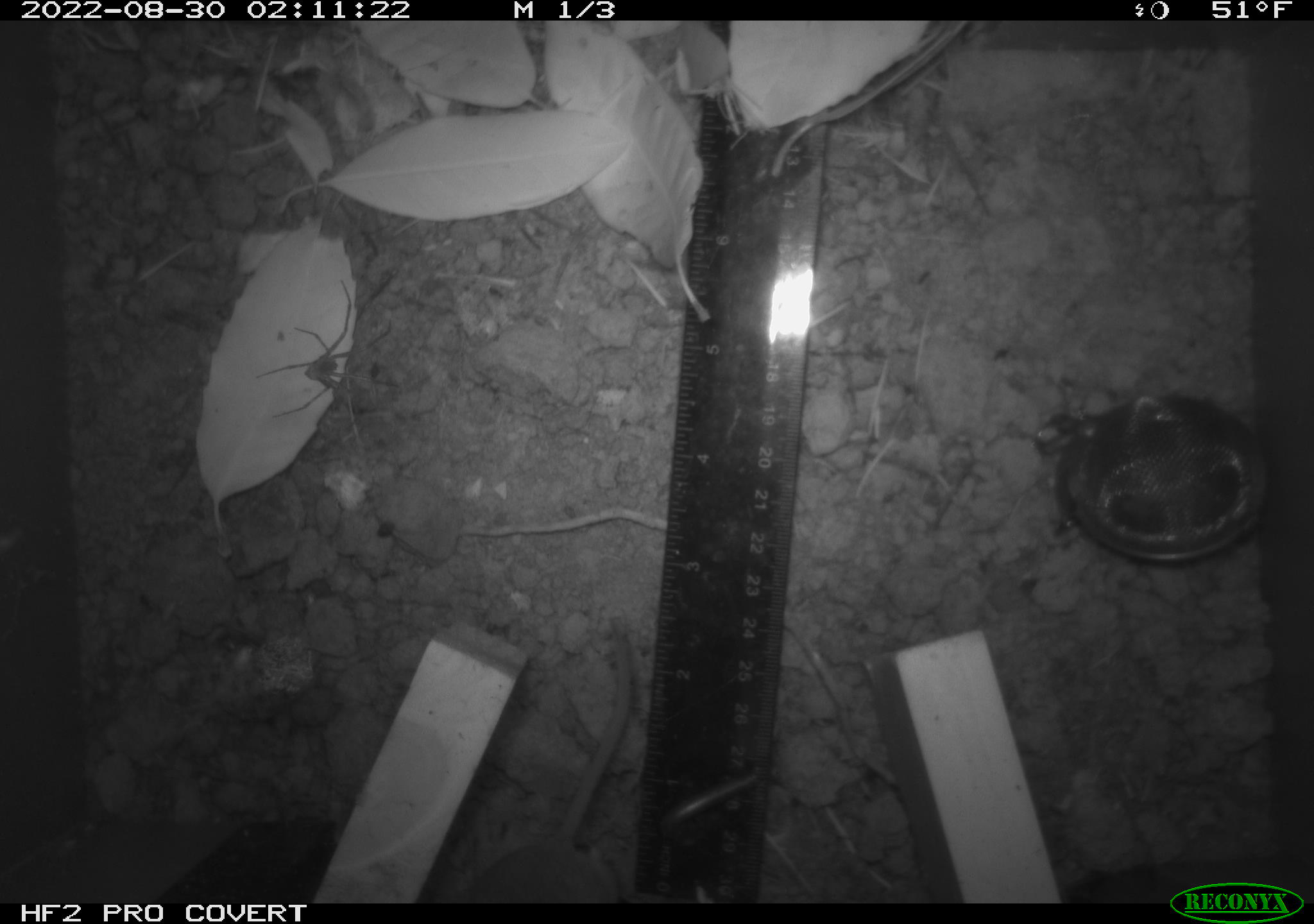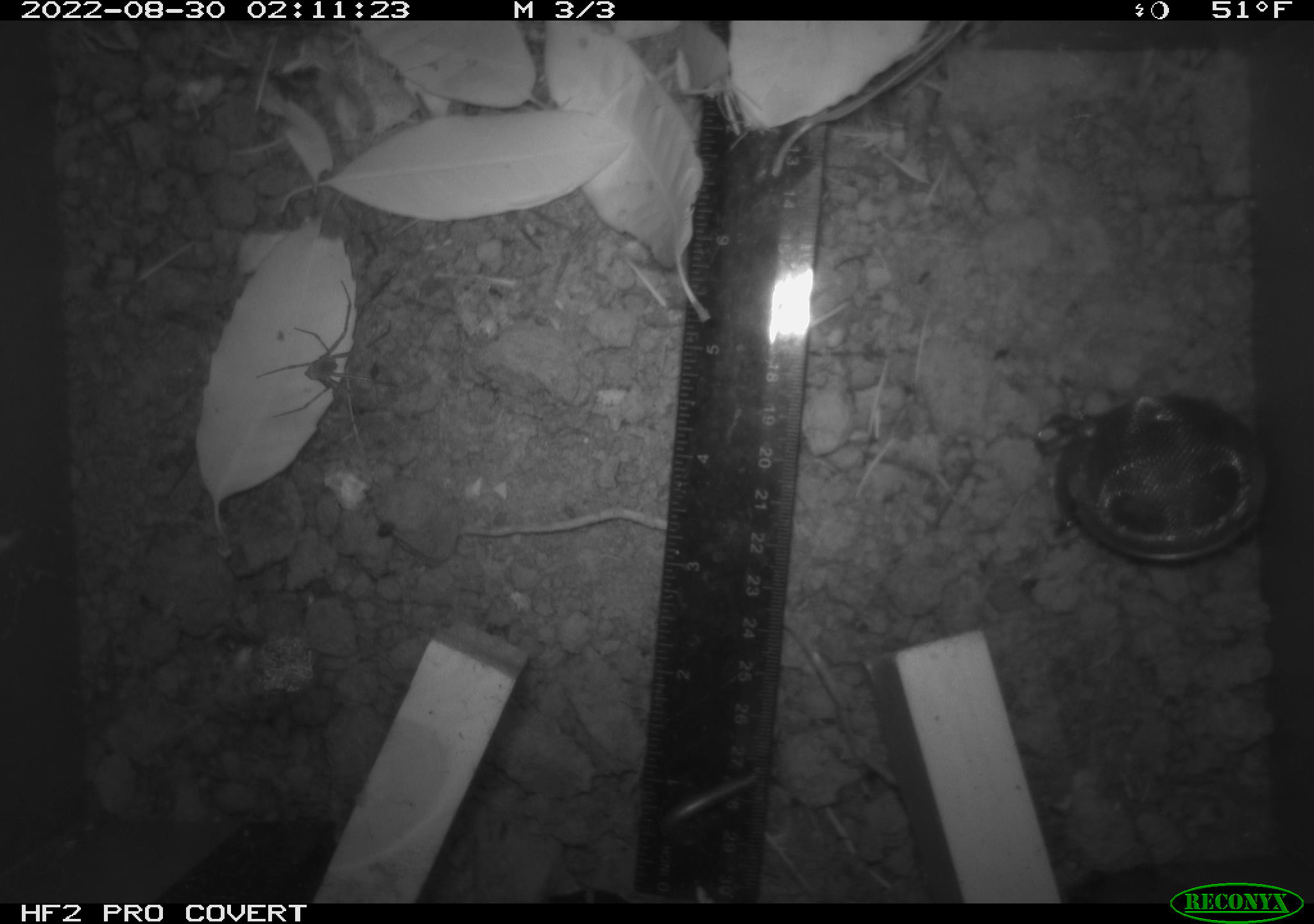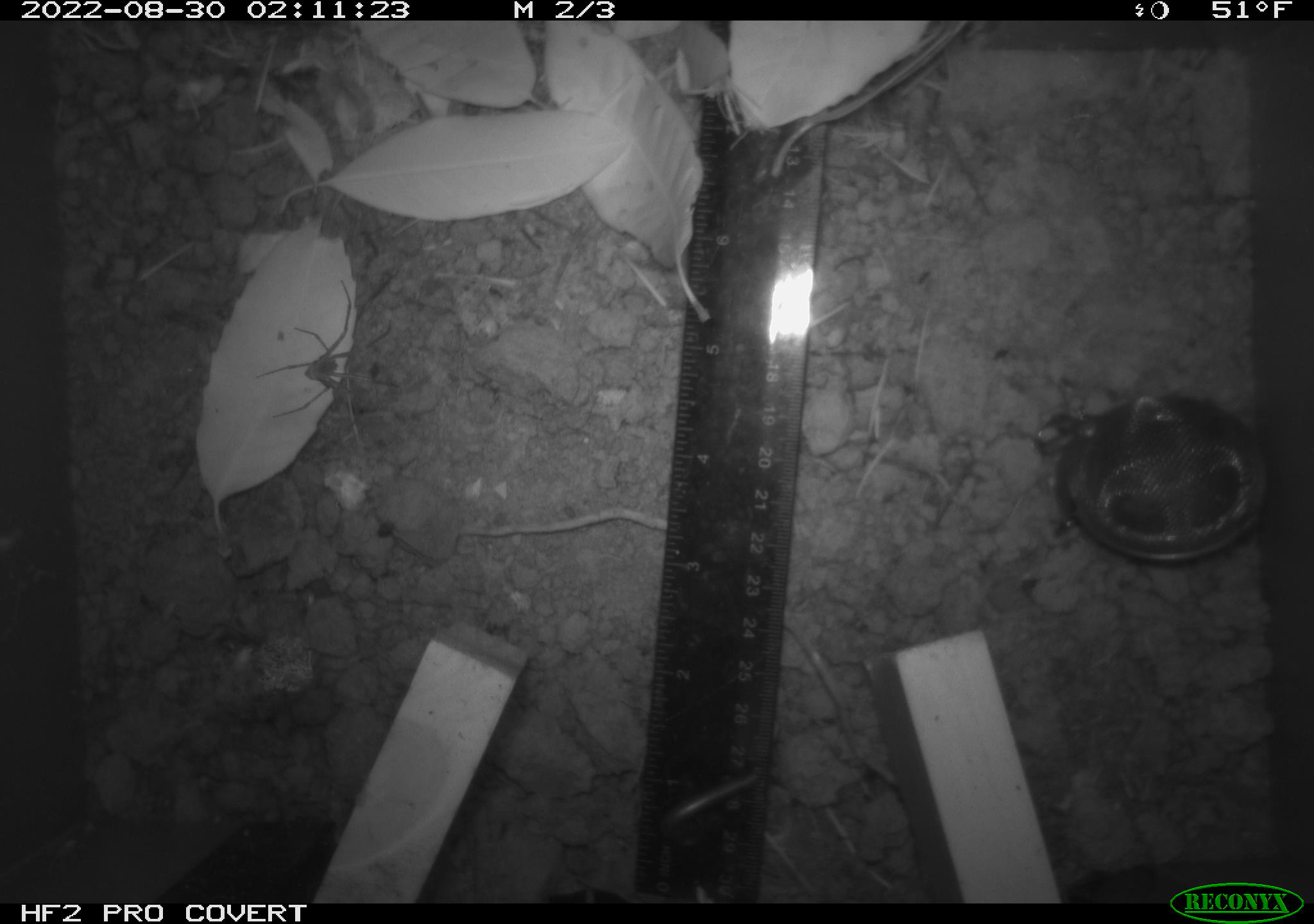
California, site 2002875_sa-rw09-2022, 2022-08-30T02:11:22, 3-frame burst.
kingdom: Animalia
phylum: Arthropoda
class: Arachnida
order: Araneae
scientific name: Araneae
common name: spider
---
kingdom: Animalia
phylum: Chordata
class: Mammalia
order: Rodentia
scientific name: Rodentia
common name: rodent